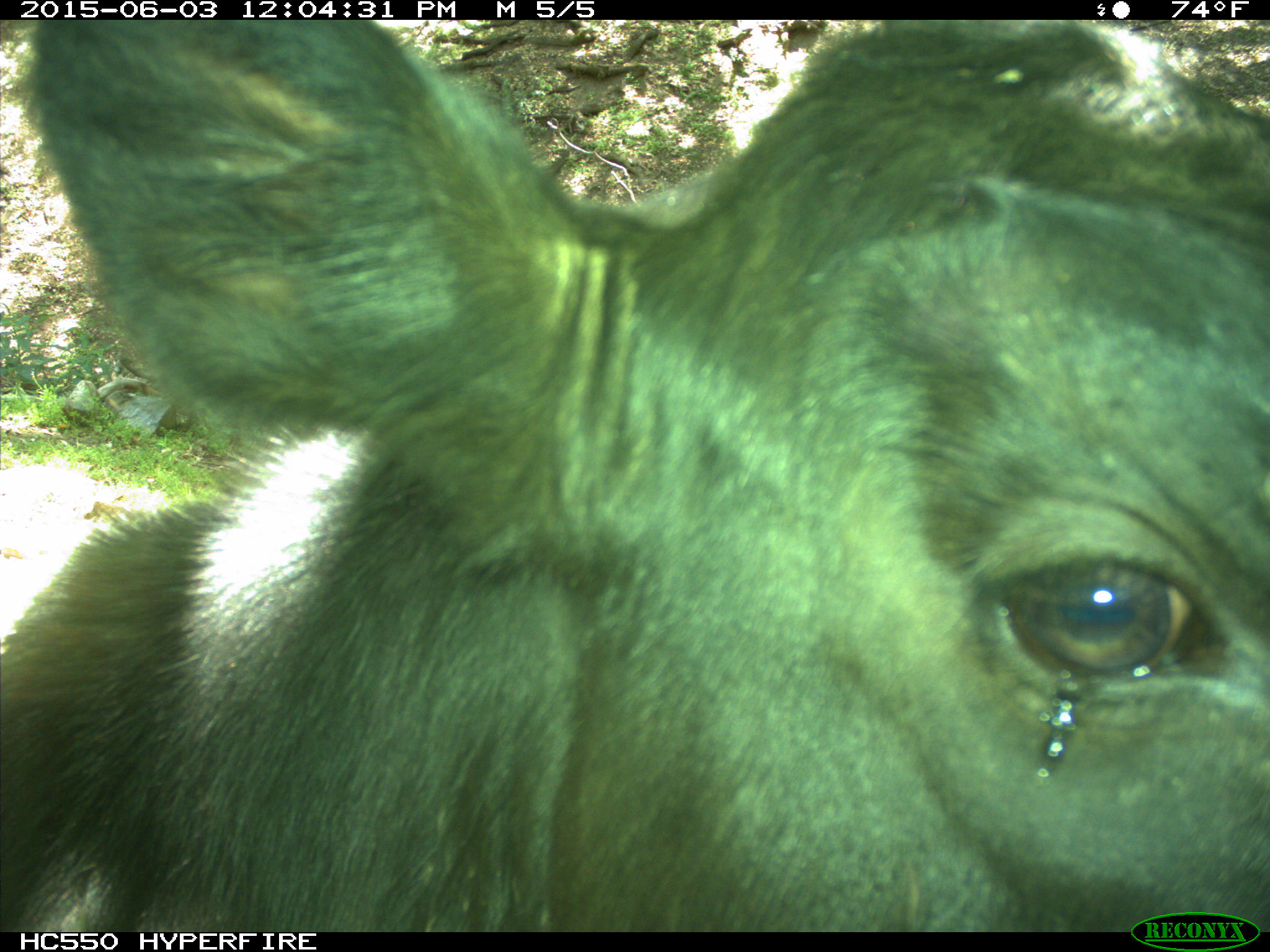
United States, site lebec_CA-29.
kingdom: Animalia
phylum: Chordata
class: Mammalia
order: Artiodactyla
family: Bovidae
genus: Bos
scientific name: Bos taurus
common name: domestic cow